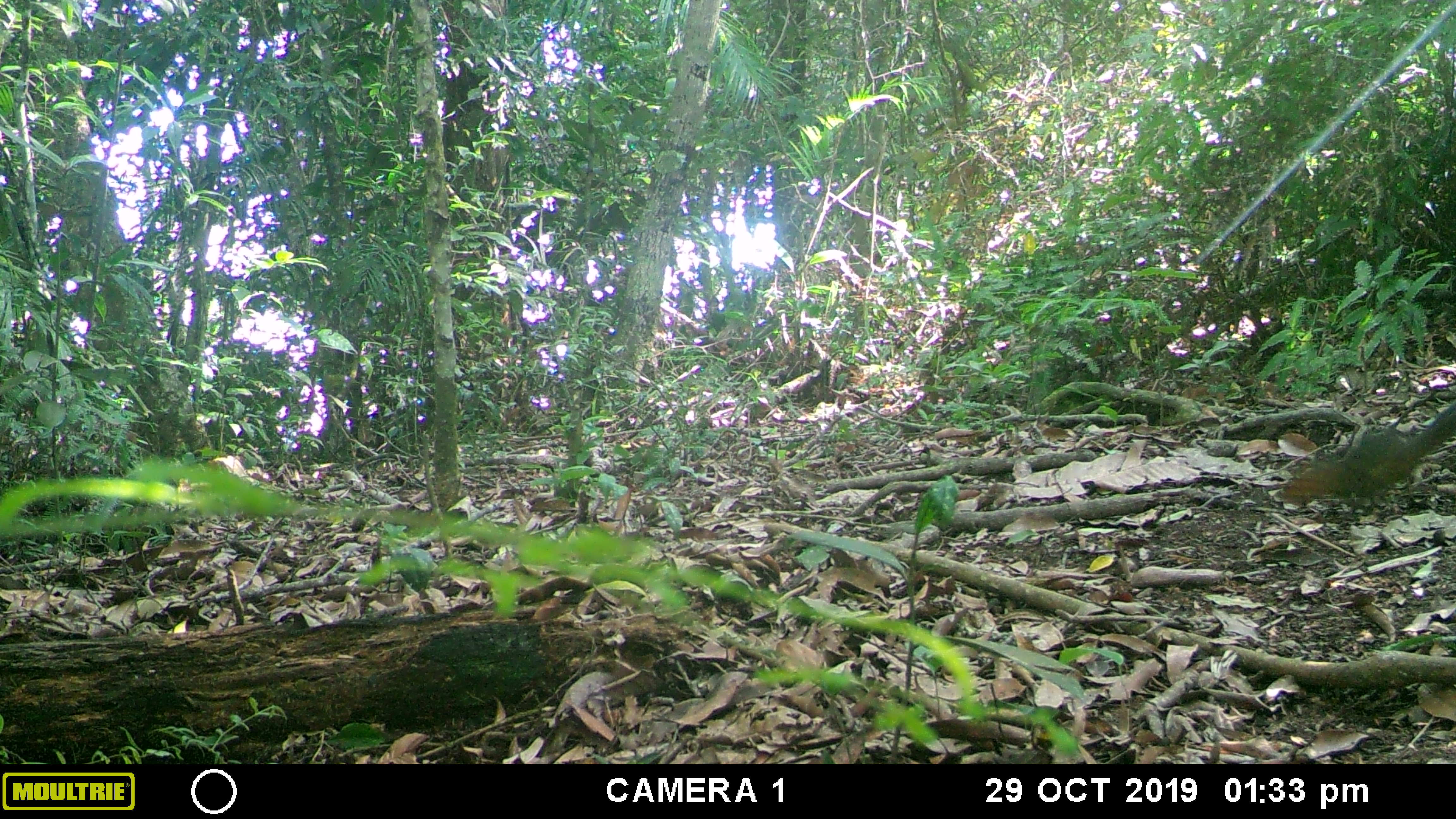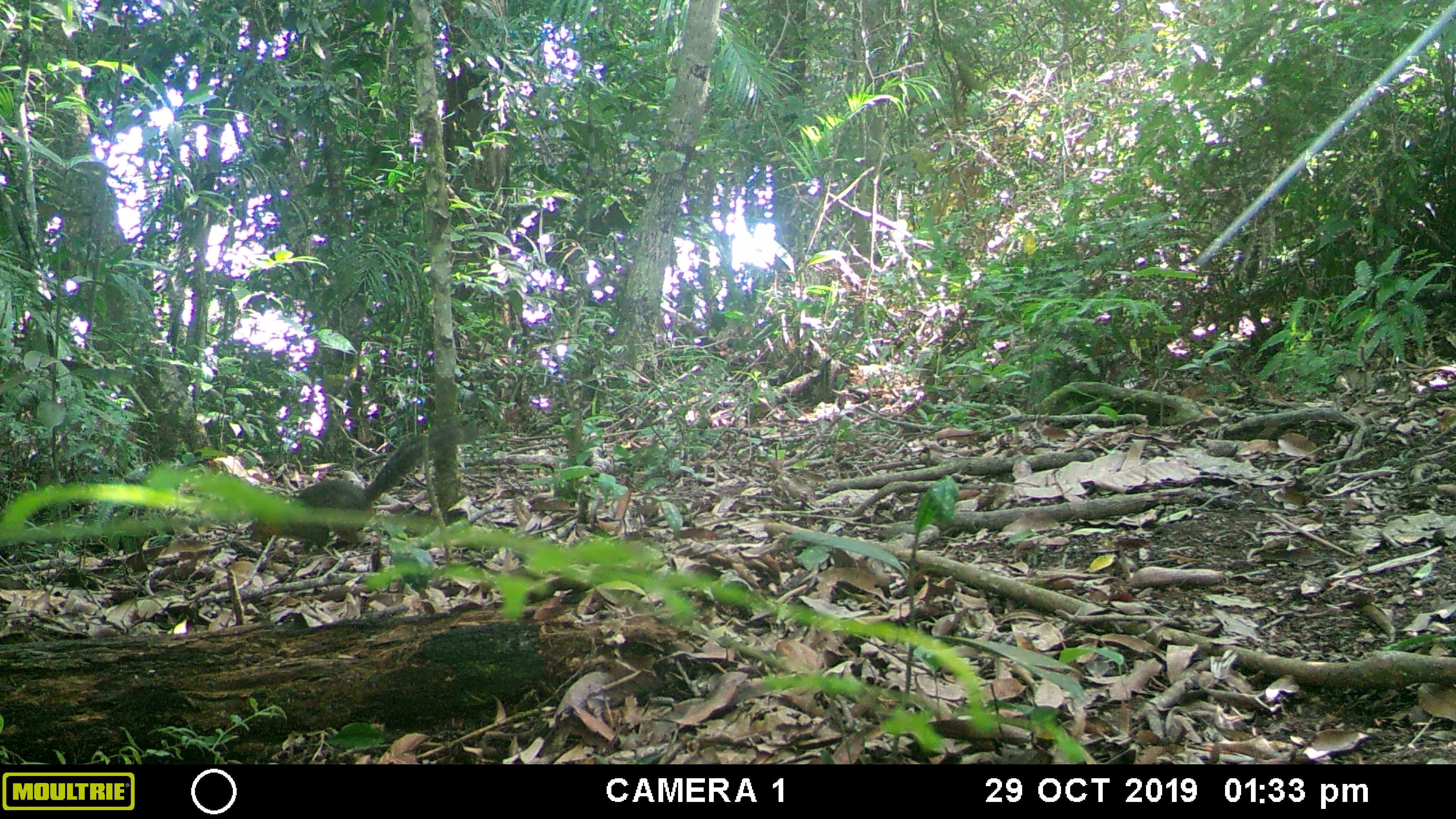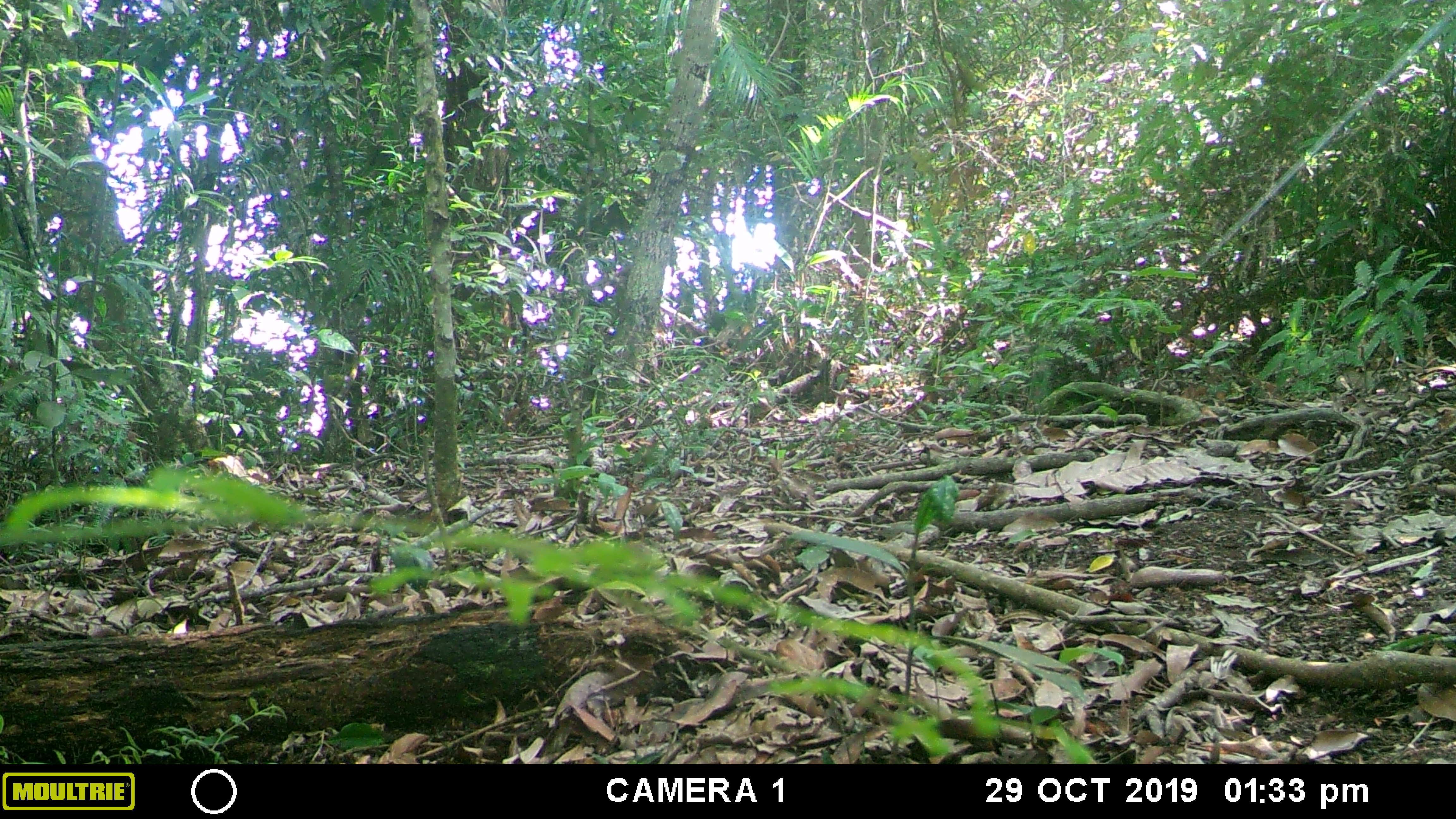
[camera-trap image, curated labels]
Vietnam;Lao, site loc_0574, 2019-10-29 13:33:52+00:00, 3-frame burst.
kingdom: Animalia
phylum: Chordata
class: Mammalia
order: Rodentia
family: Sciuridae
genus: Dremomys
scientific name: Dremomys rufigenis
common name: red-cheeked squirrel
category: red cheeked squirrel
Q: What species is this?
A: Red cheeked squirrel (red-cheeked squirrel) (Dremomys rufigenis).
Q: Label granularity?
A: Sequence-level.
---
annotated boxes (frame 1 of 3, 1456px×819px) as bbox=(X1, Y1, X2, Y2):
red cheeked squirrel: bbox=(1268, 394, 1455, 507)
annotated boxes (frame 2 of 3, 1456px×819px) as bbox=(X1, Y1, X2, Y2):
red cheeked squirrel: bbox=(243, 417, 482, 548)